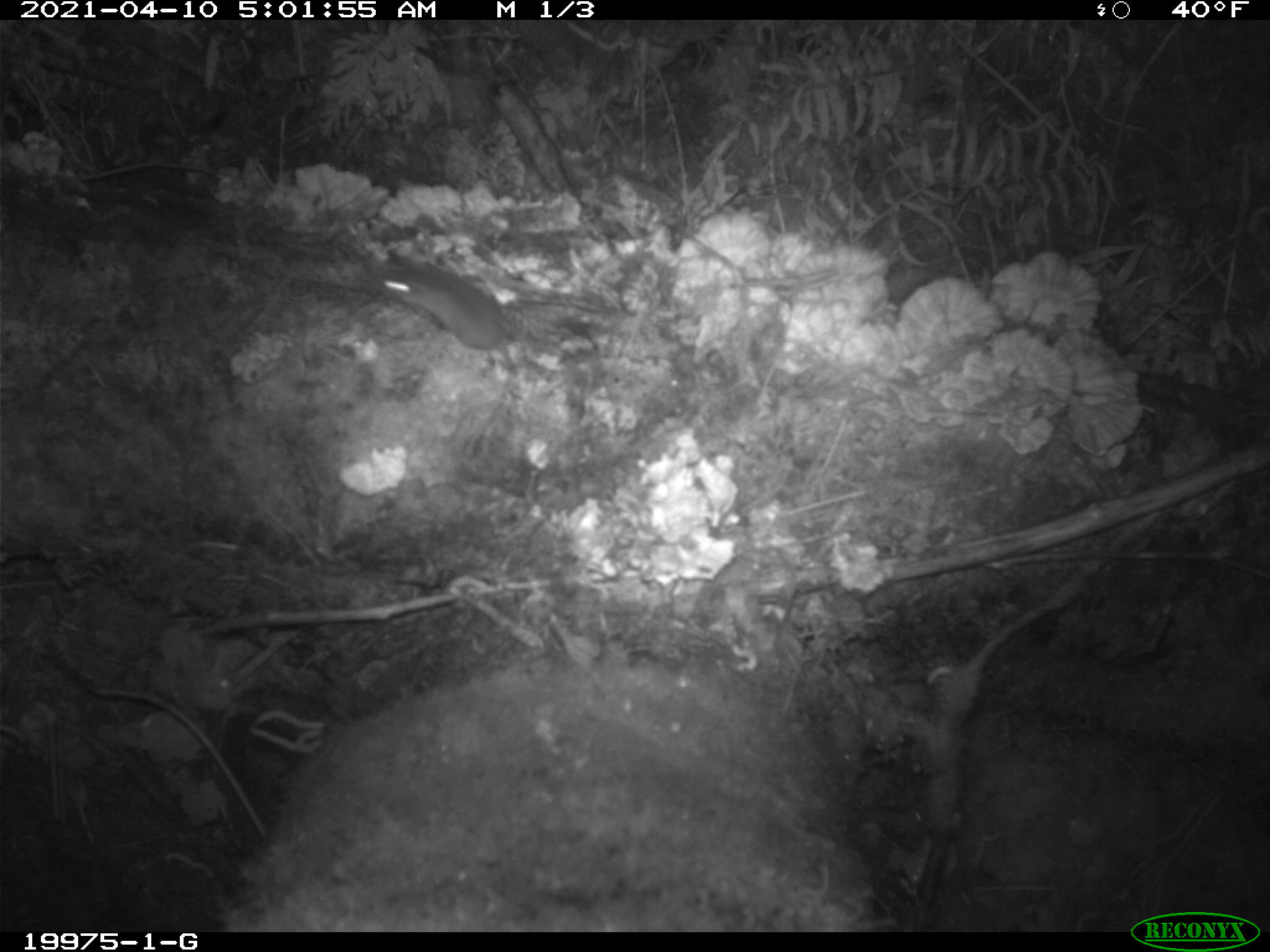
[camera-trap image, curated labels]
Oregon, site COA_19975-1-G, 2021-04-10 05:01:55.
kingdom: Animalia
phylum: Chordata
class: Mammalia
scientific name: Mammalia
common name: small mammal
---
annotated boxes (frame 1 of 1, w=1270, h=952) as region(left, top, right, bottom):
small mammal: region(374, 256, 555, 383)